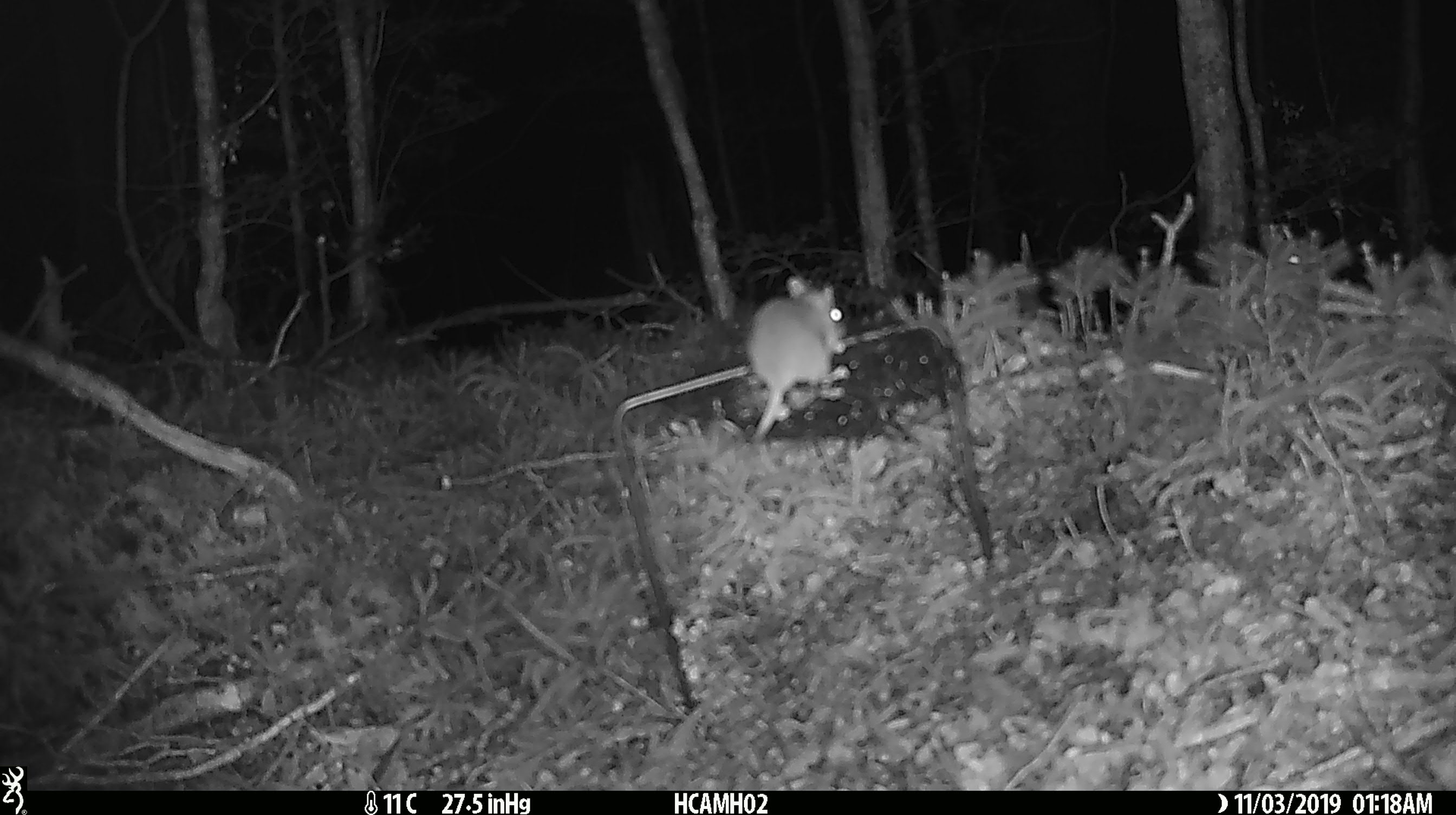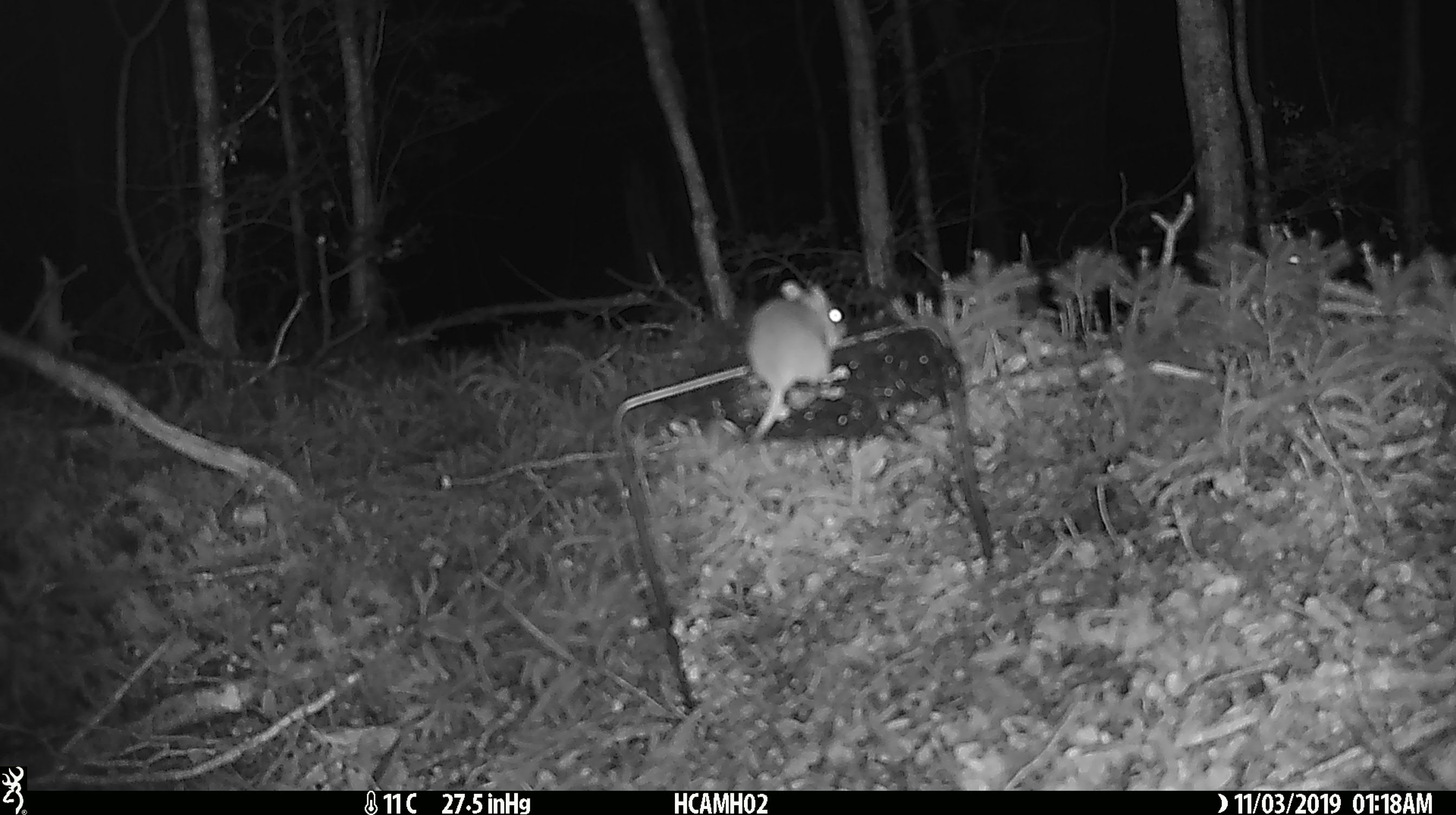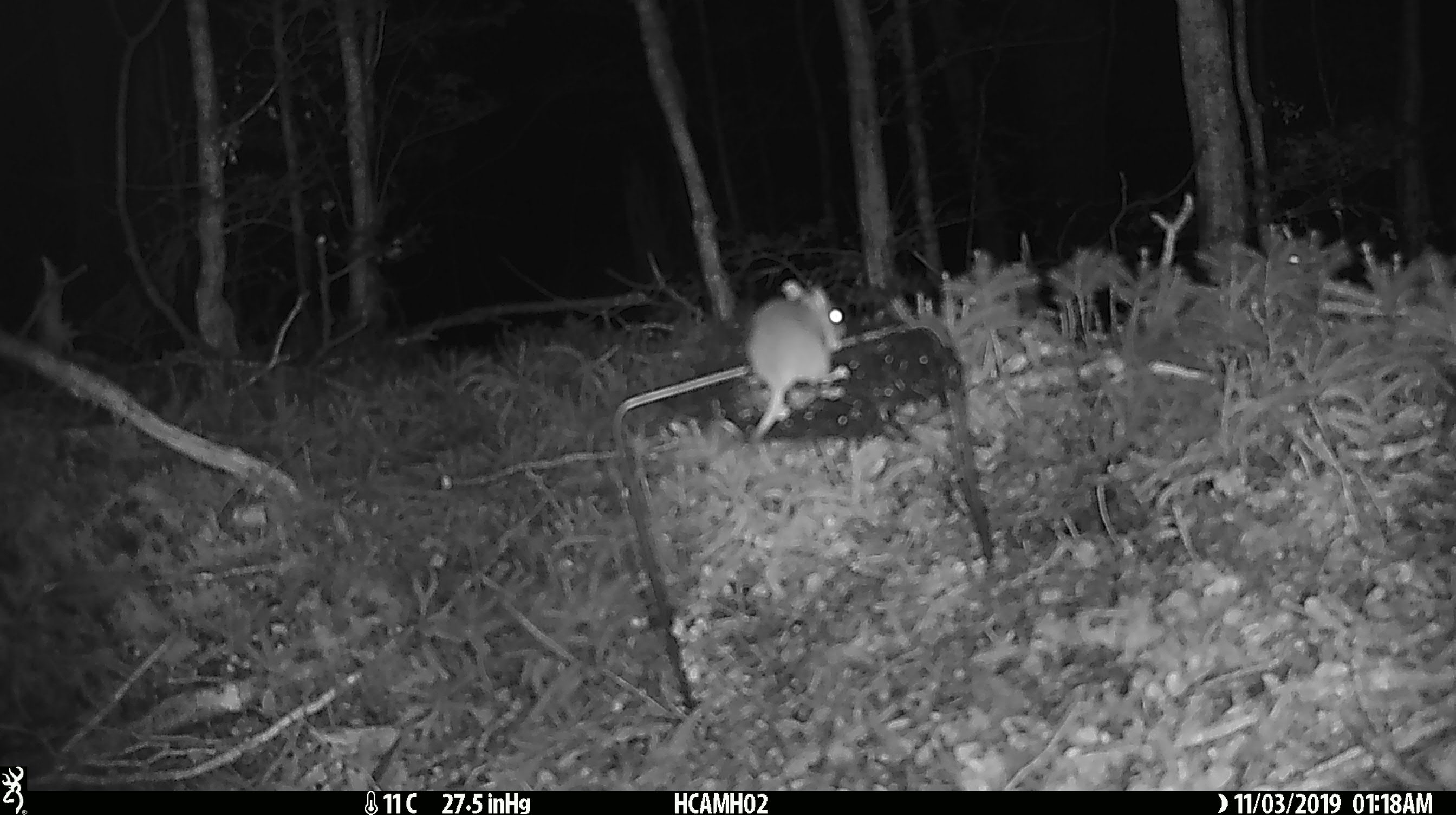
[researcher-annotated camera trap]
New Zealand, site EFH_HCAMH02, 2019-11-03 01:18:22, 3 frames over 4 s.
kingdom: Animalia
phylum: Chordata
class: Mammalia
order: Rodentia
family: Muridae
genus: Mus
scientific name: Mus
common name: mouse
Mouse (Mus).